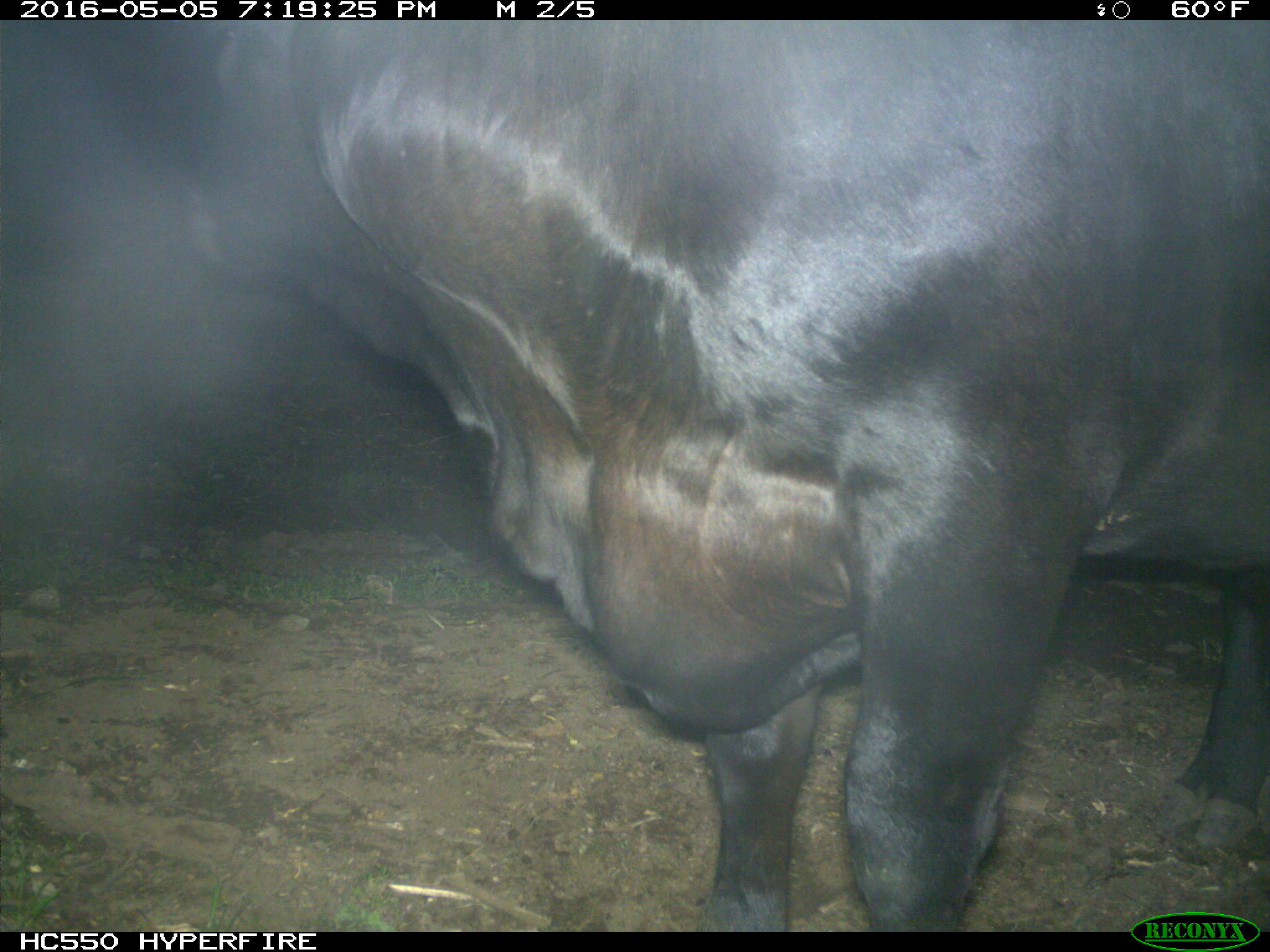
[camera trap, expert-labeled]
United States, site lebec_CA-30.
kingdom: Animalia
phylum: Chordata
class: Mammalia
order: Artiodactyla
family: Bovidae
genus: Bos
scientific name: Bos taurus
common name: domestic cow